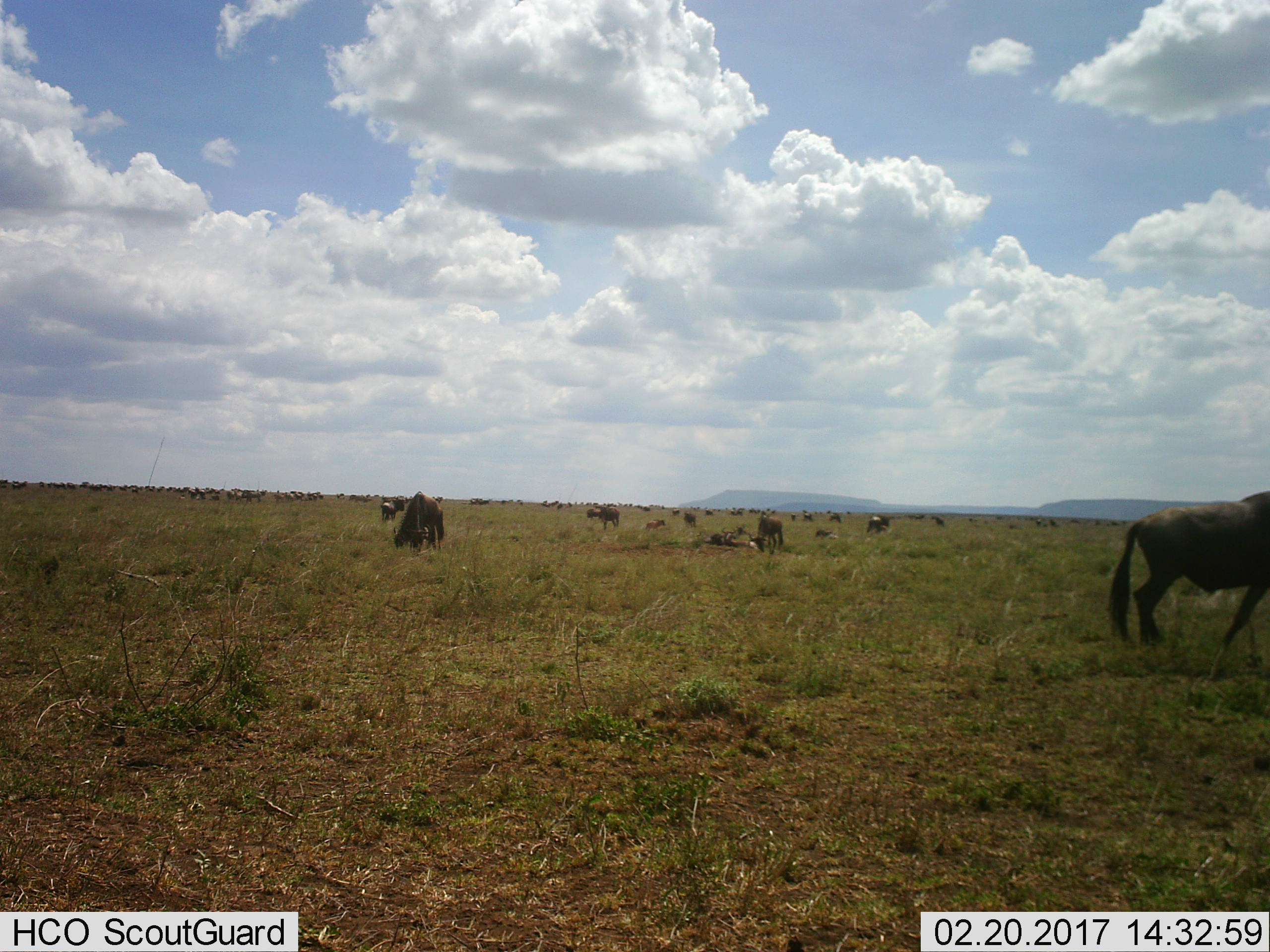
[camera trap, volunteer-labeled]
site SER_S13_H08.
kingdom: Animalia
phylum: Chordata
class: Mammalia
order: Artiodactyla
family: Bovidae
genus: Connochaetes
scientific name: Connochaetes taurinus taurinus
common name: blue wildebeest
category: wildebeestblue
Wildebeestblue (blue wildebeest) (Connochaetes taurinus taurinus), count 11-50. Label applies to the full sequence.